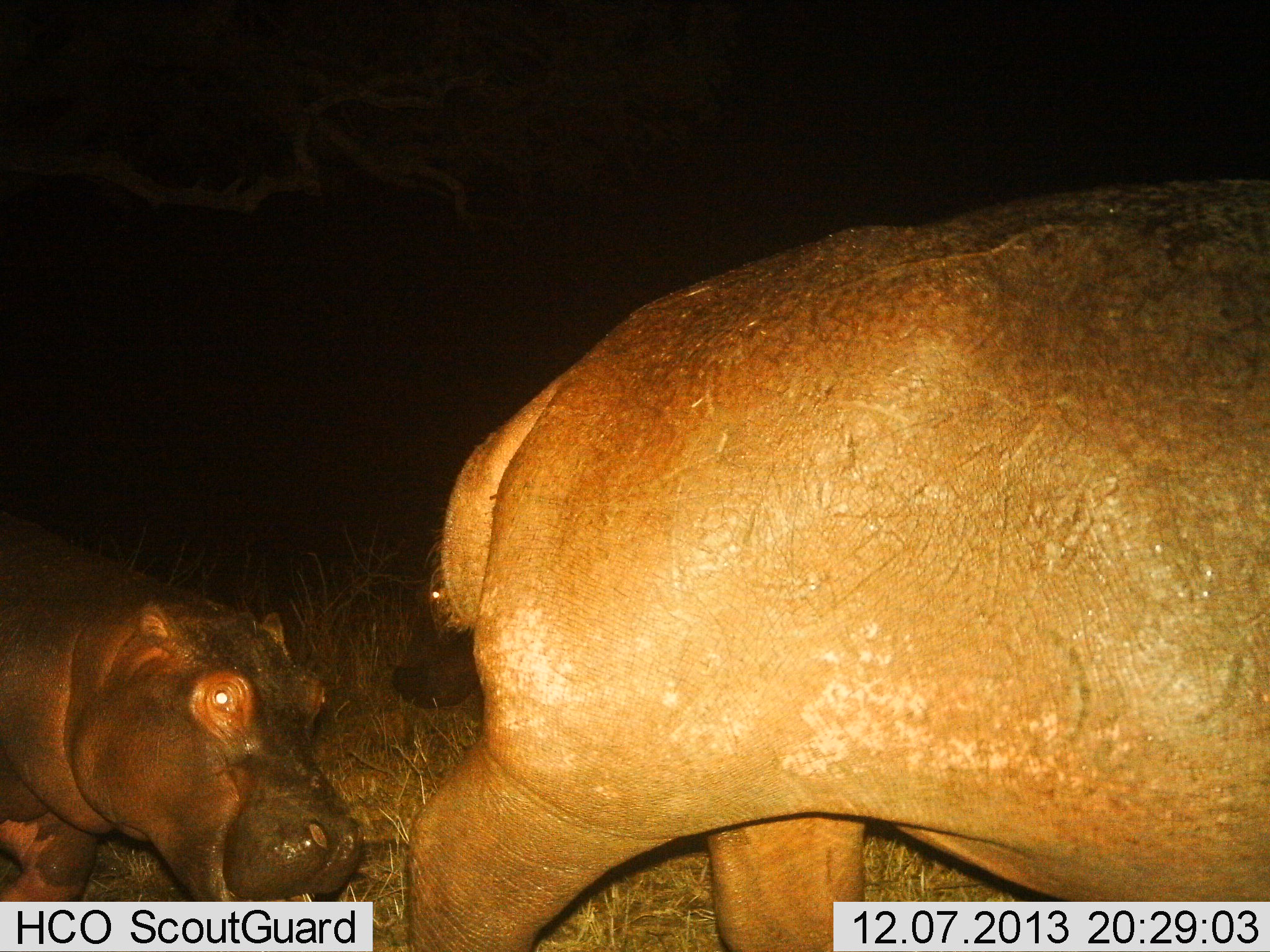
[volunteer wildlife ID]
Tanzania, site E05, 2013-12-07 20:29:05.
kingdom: Animalia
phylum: Chordata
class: Mammalia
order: Artiodactyla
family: Hippopotamidae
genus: Hippopotamus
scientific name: Hippopotamus amphibius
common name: hippopotamus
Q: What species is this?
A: Hippopotamus (Hippopotamus amphibius).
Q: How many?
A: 2.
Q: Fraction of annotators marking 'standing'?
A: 5%.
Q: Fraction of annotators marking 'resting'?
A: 0%.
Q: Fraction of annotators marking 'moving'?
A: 97%.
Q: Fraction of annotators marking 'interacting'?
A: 0%.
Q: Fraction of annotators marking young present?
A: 68%.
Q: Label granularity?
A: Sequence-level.